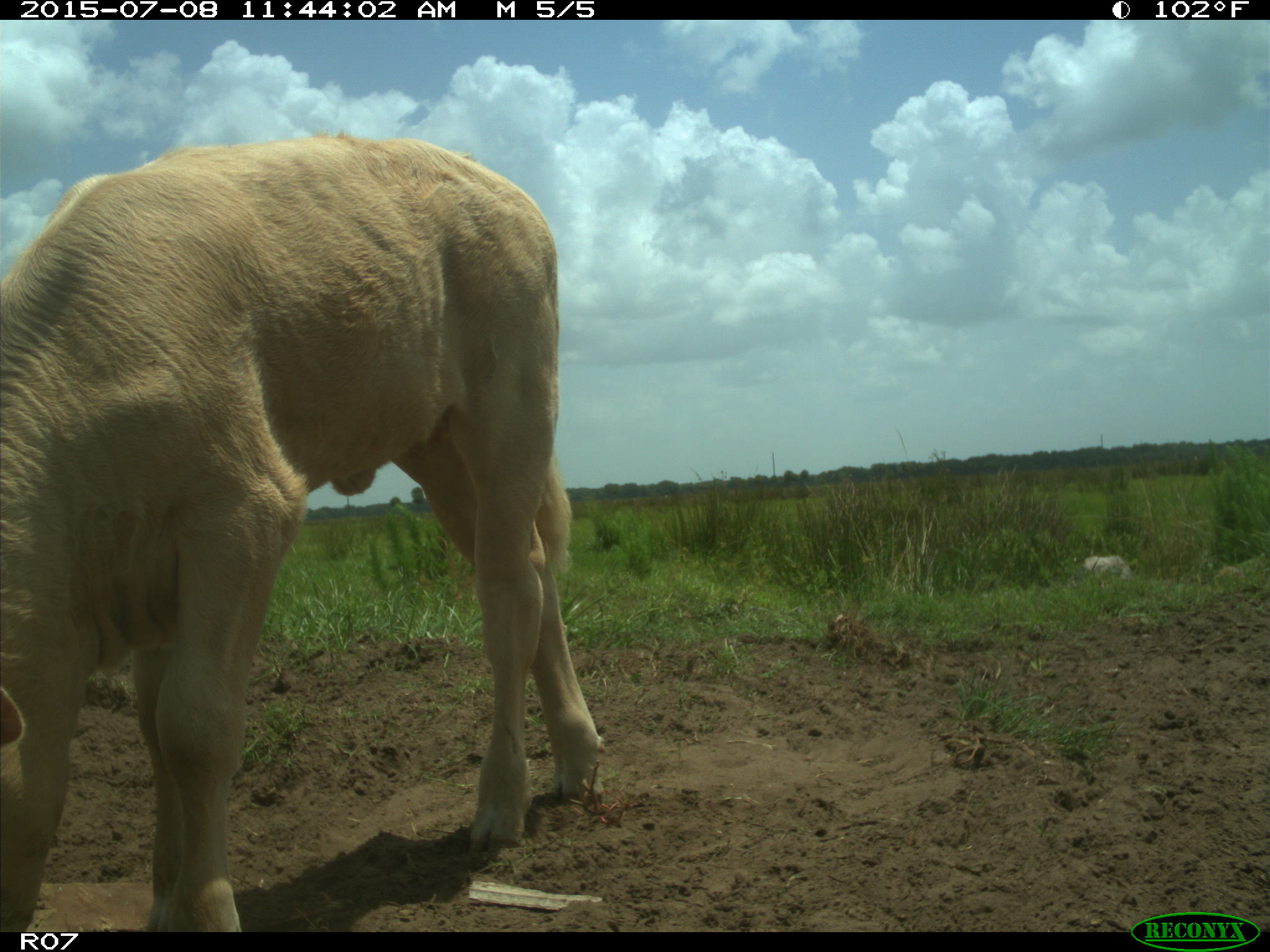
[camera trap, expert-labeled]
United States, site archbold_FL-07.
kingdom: Animalia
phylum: Chordata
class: Mammalia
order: Artiodactyla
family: Bovidae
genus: Bos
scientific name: Bos taurus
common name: domestic cow